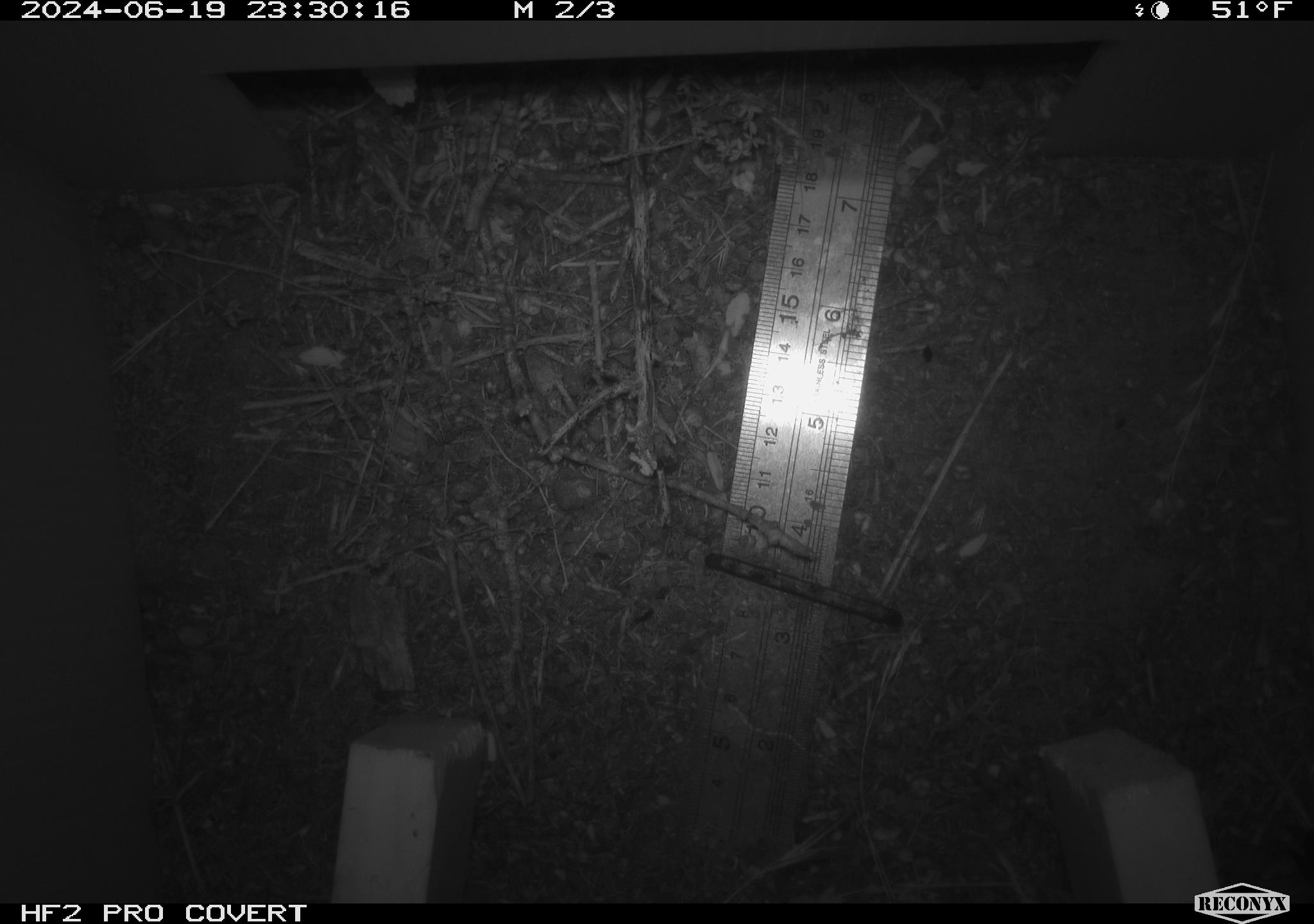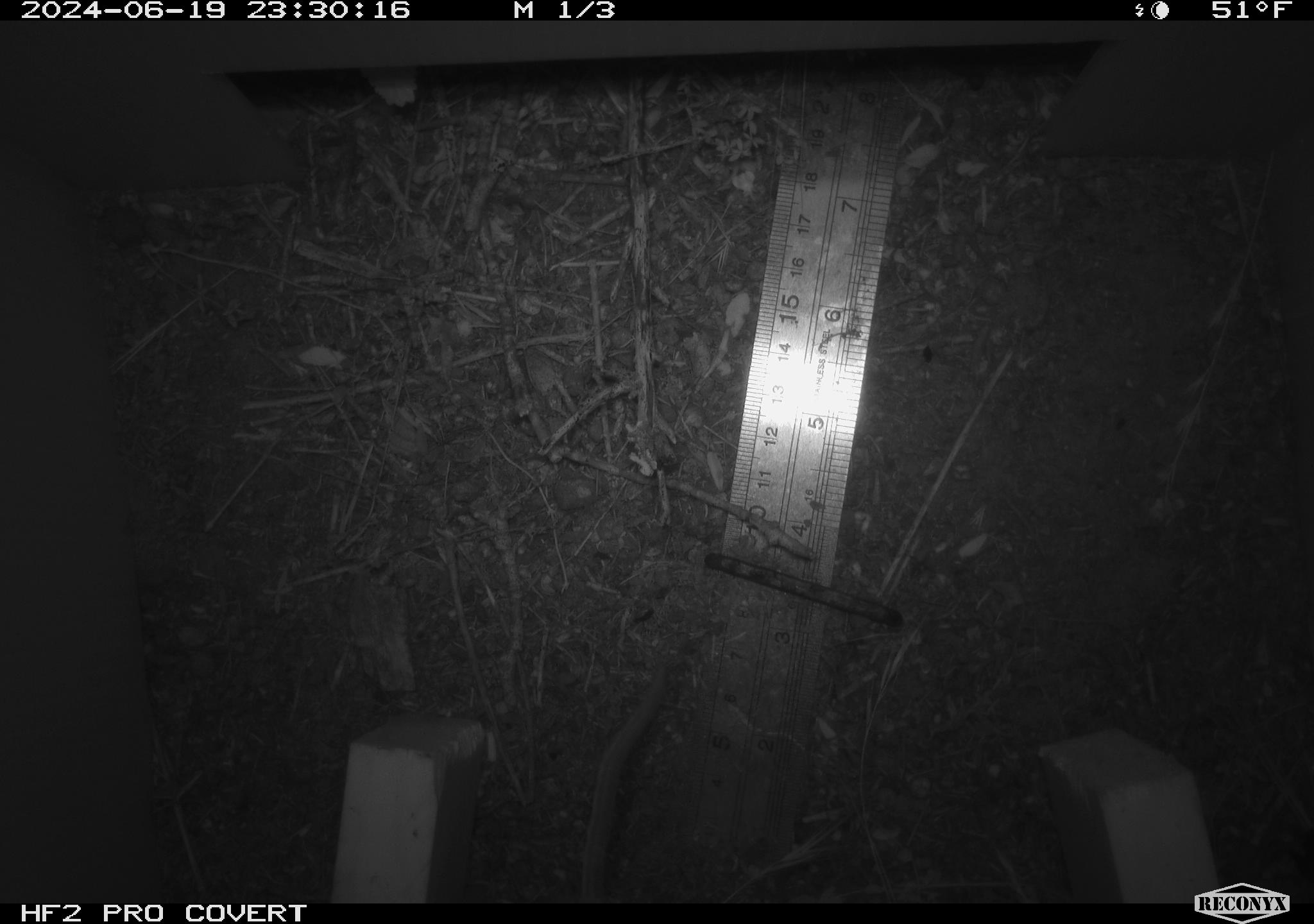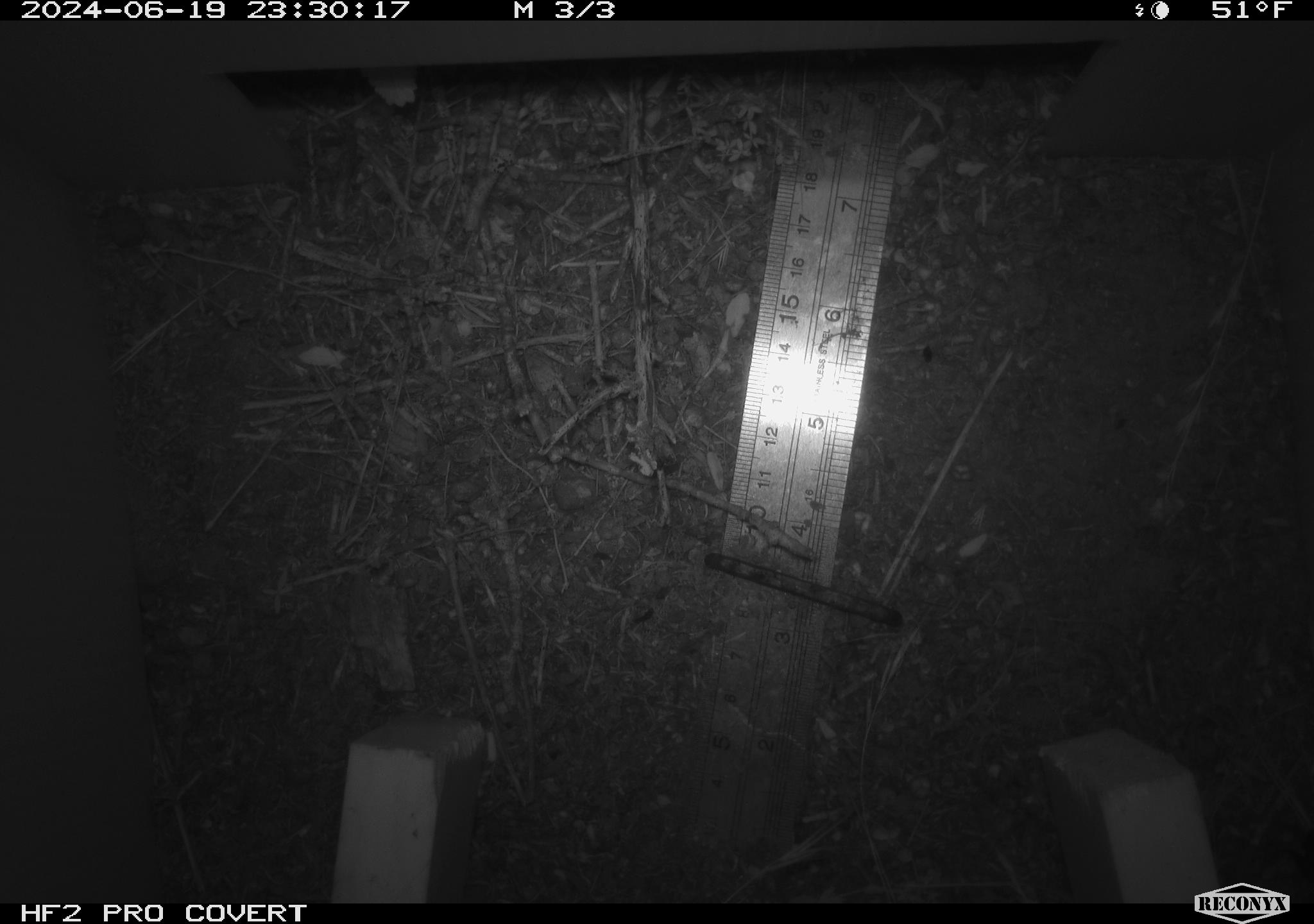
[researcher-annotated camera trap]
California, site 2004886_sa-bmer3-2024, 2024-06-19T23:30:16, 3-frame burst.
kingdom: Animalia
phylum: Chordata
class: Mammalia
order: Rodentia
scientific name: Rodentia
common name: mouse species